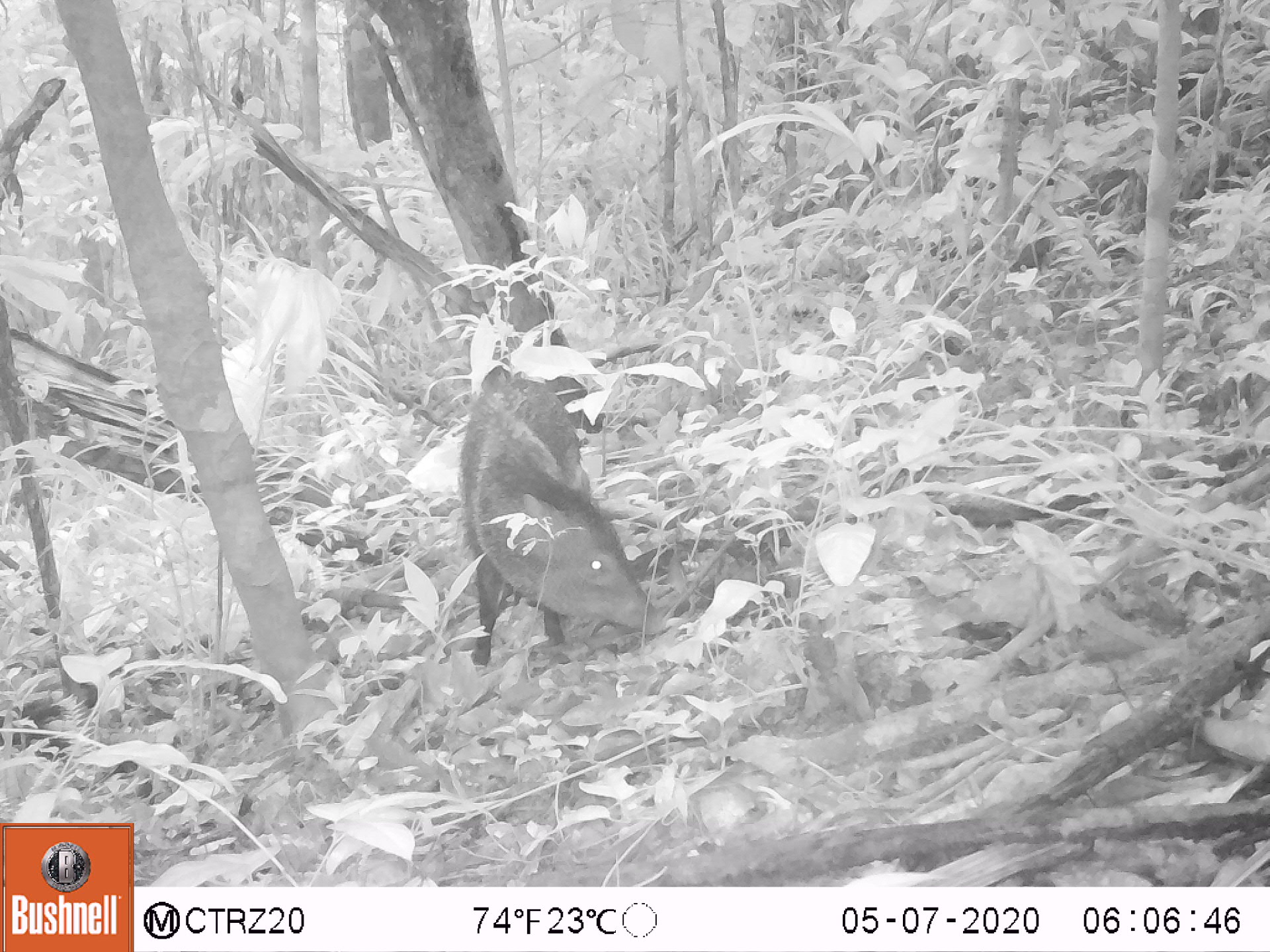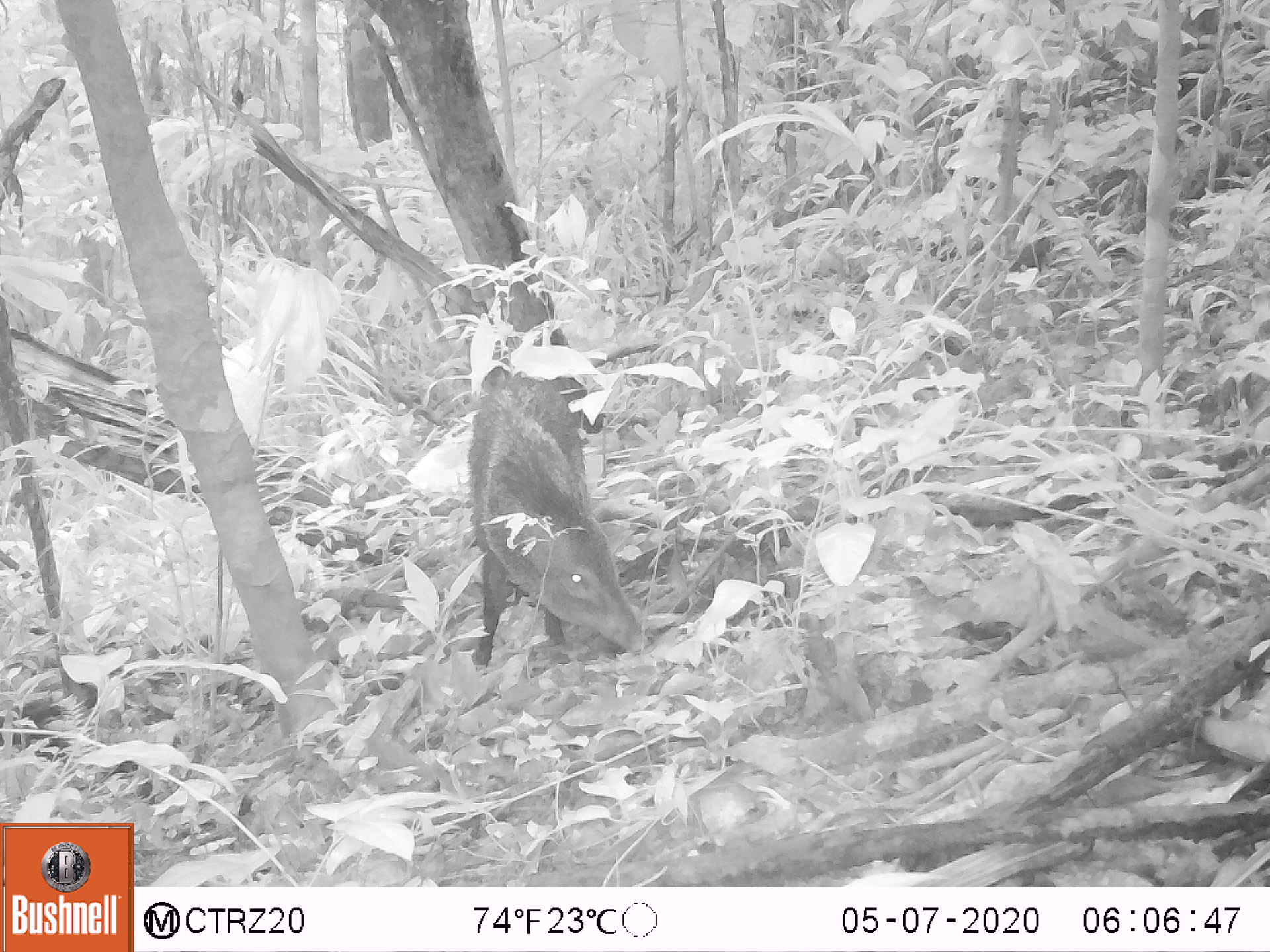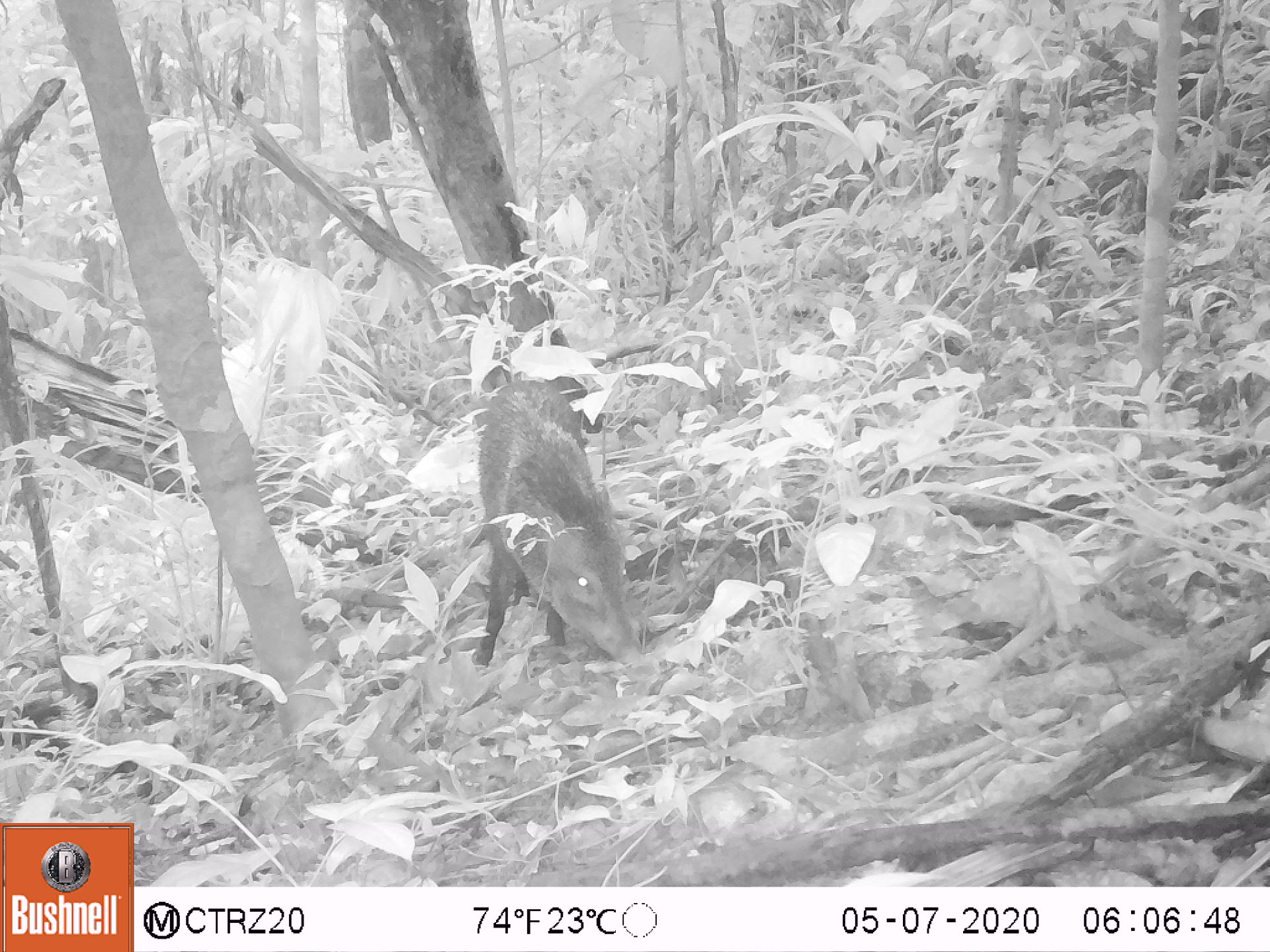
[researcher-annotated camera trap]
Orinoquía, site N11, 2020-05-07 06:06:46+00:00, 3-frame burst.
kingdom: Animalia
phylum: Chordata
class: Mammalia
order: Artiodactyla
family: Tayassuidae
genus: Pecari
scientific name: Pecari tajacu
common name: collared peccary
Collared peccary (Pecari tajacu).